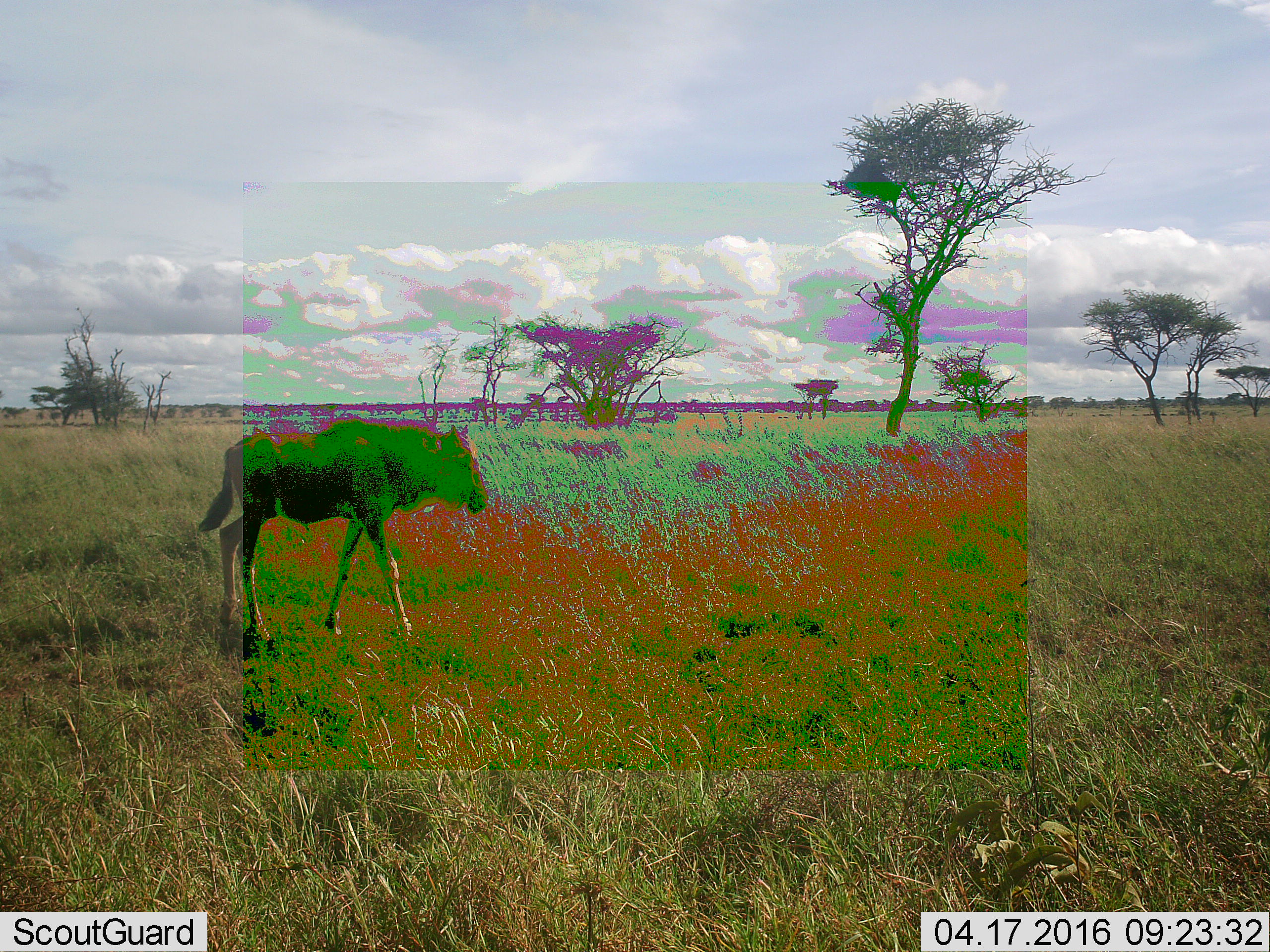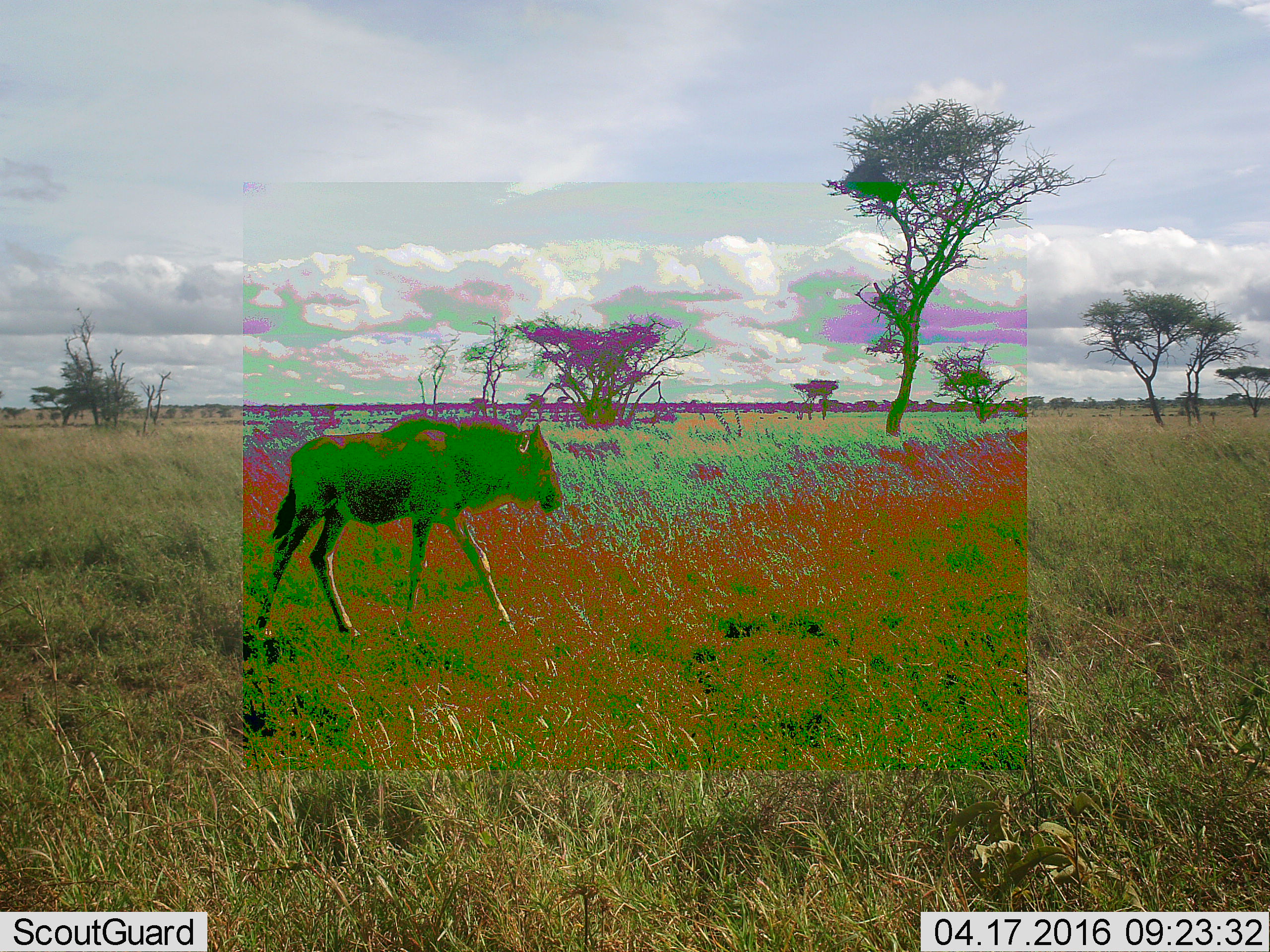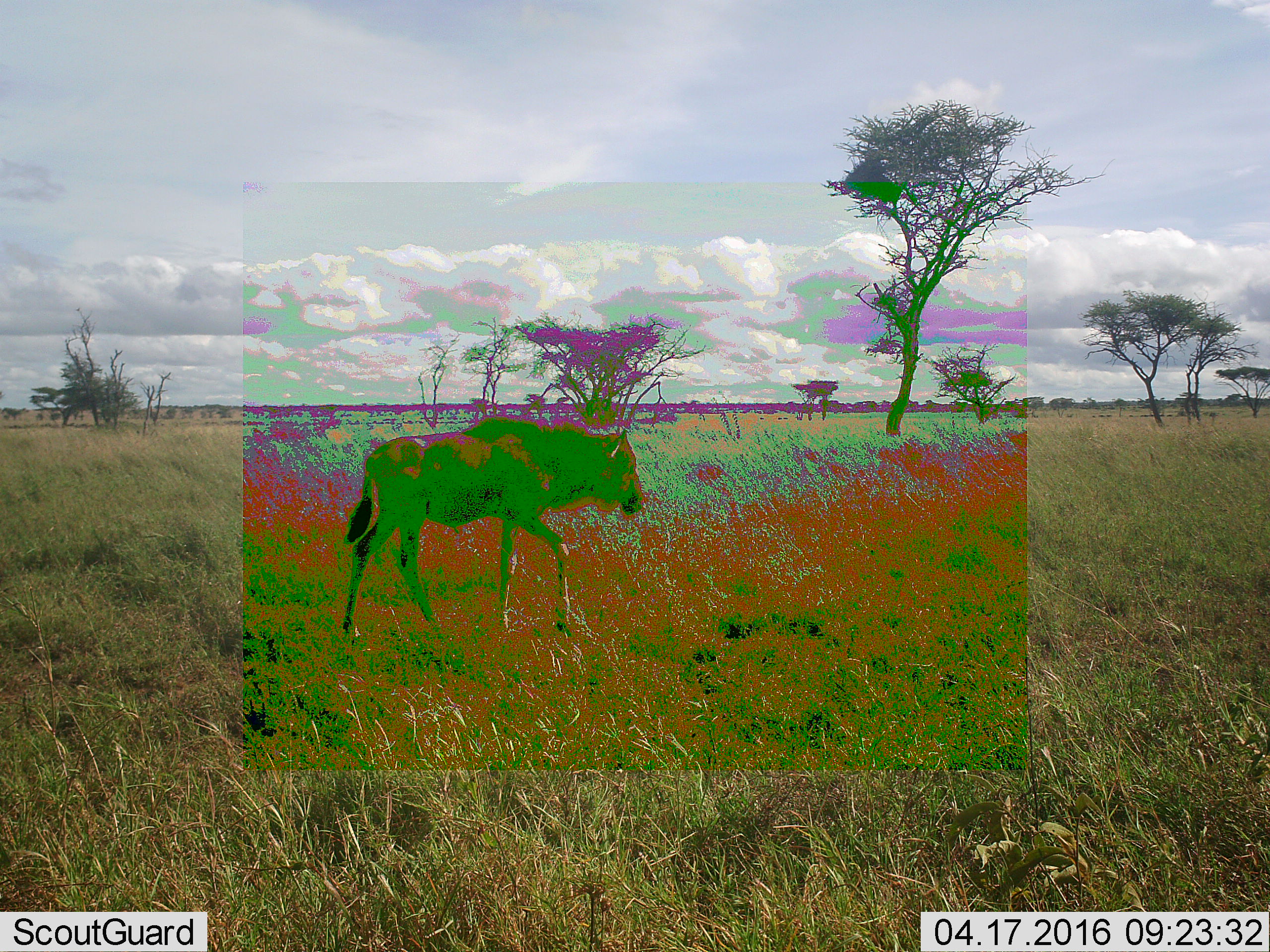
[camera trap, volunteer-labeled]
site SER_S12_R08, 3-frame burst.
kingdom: Animalia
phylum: Chordata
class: Mammalia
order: Artiodactyla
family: Bovidae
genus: Connochaetes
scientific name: Connochaetes taurinus taurinus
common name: blue wildebeest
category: wildebeestblue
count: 1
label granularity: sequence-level